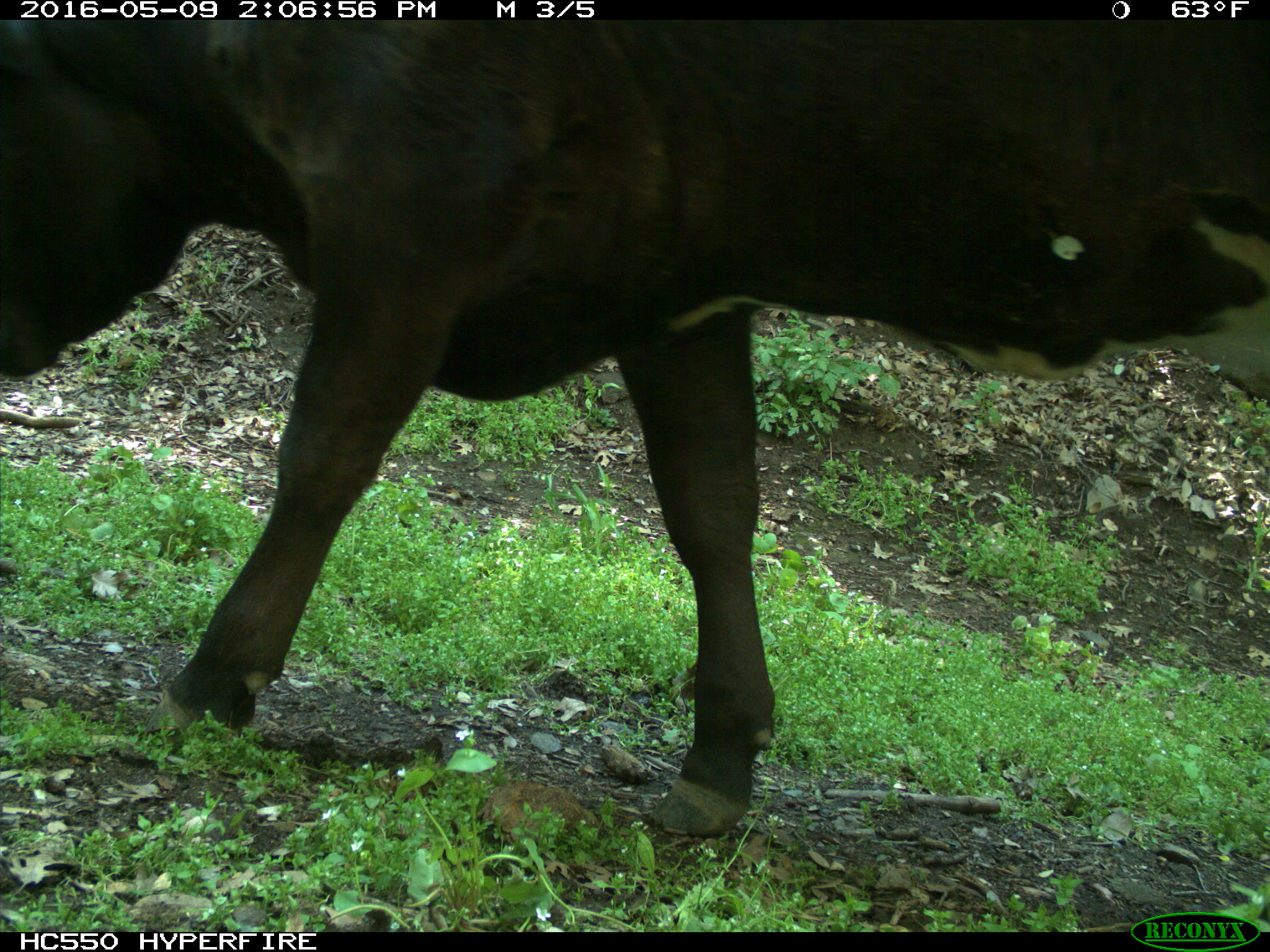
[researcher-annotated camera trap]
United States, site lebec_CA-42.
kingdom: Animalia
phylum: Chordata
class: Mammalia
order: Artiodactyla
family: Bovidae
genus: Bos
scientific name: Bos taurus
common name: domestic cow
Bos taurus (domestic cow).